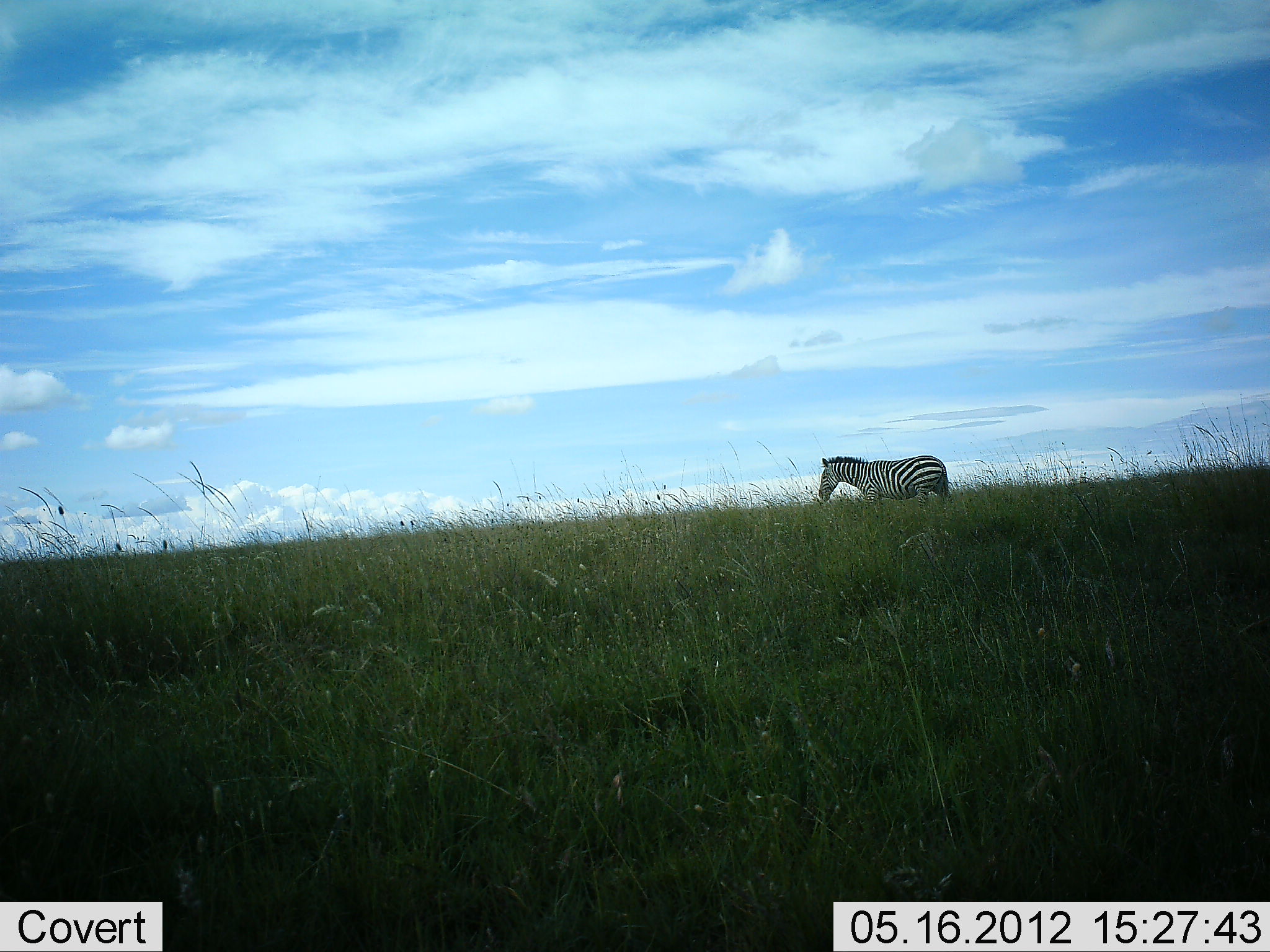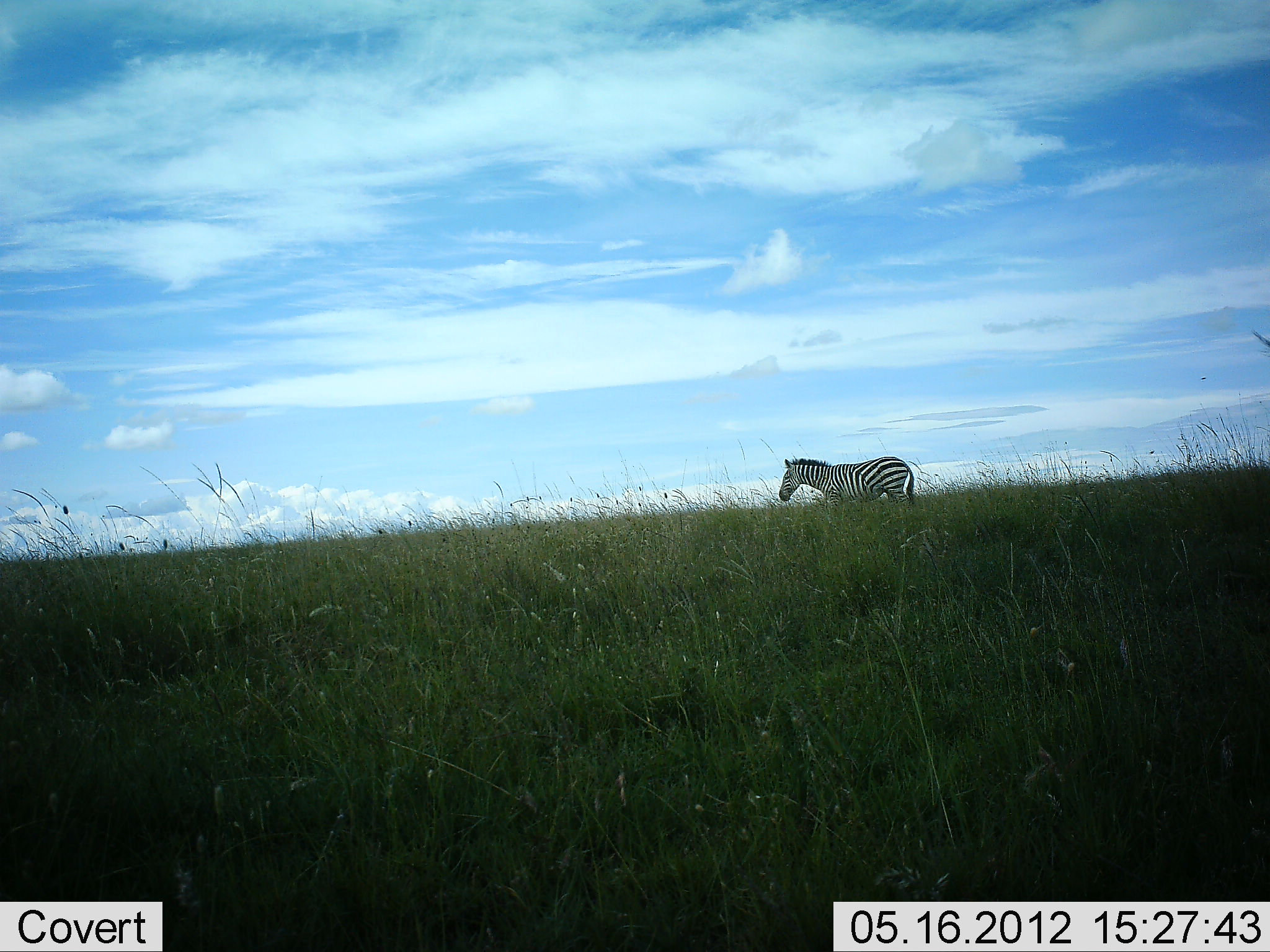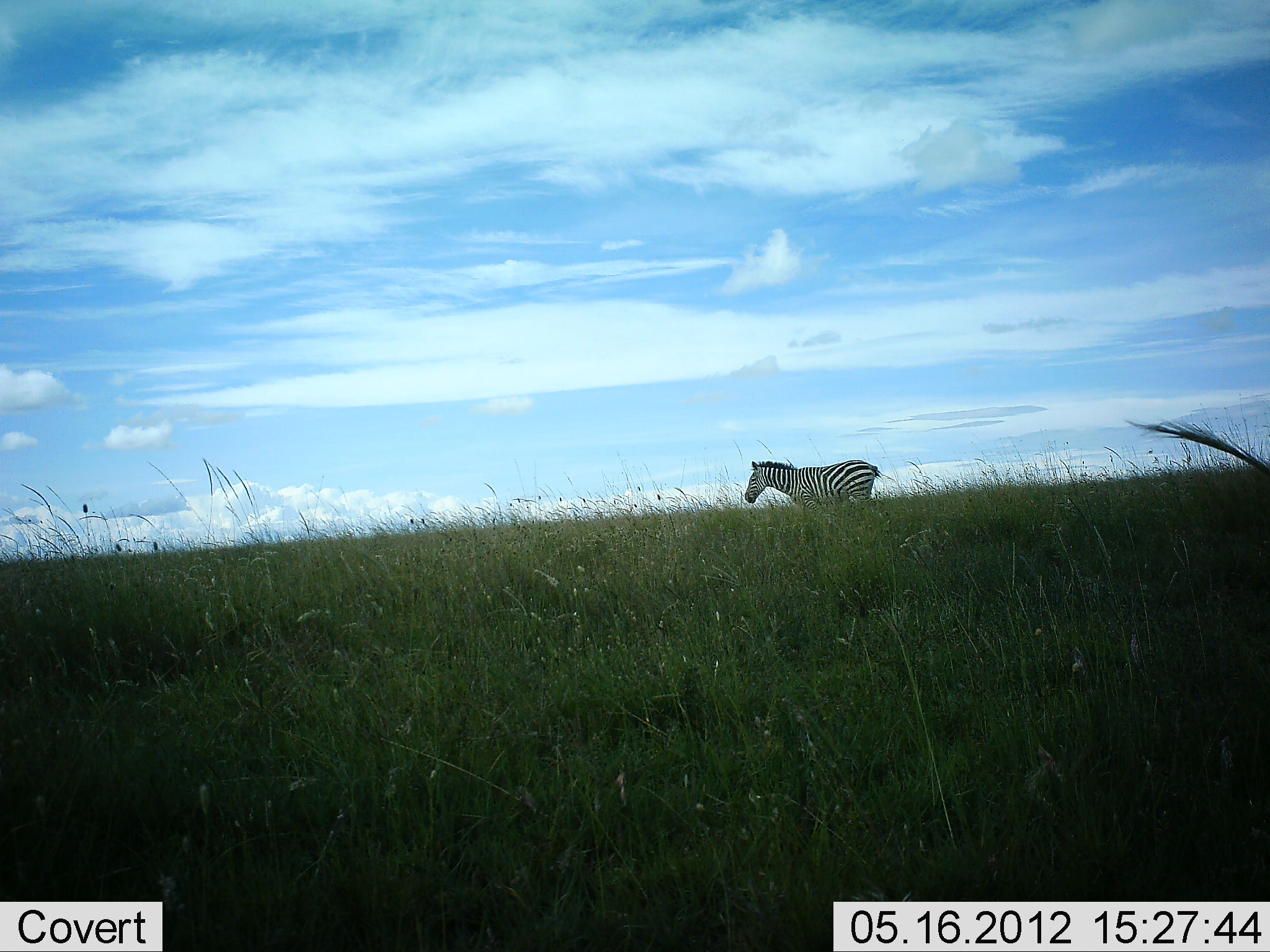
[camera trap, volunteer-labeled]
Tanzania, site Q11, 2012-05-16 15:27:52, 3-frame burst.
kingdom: Animalia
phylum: Chordata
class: Mammalia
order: Perissodactyla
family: Equidae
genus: Equus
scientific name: Equus quagga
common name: plains zebra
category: zebra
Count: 1.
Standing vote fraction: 0%.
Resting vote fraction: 0%.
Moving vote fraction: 100%.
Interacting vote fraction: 0%.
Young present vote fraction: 0%.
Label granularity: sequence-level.